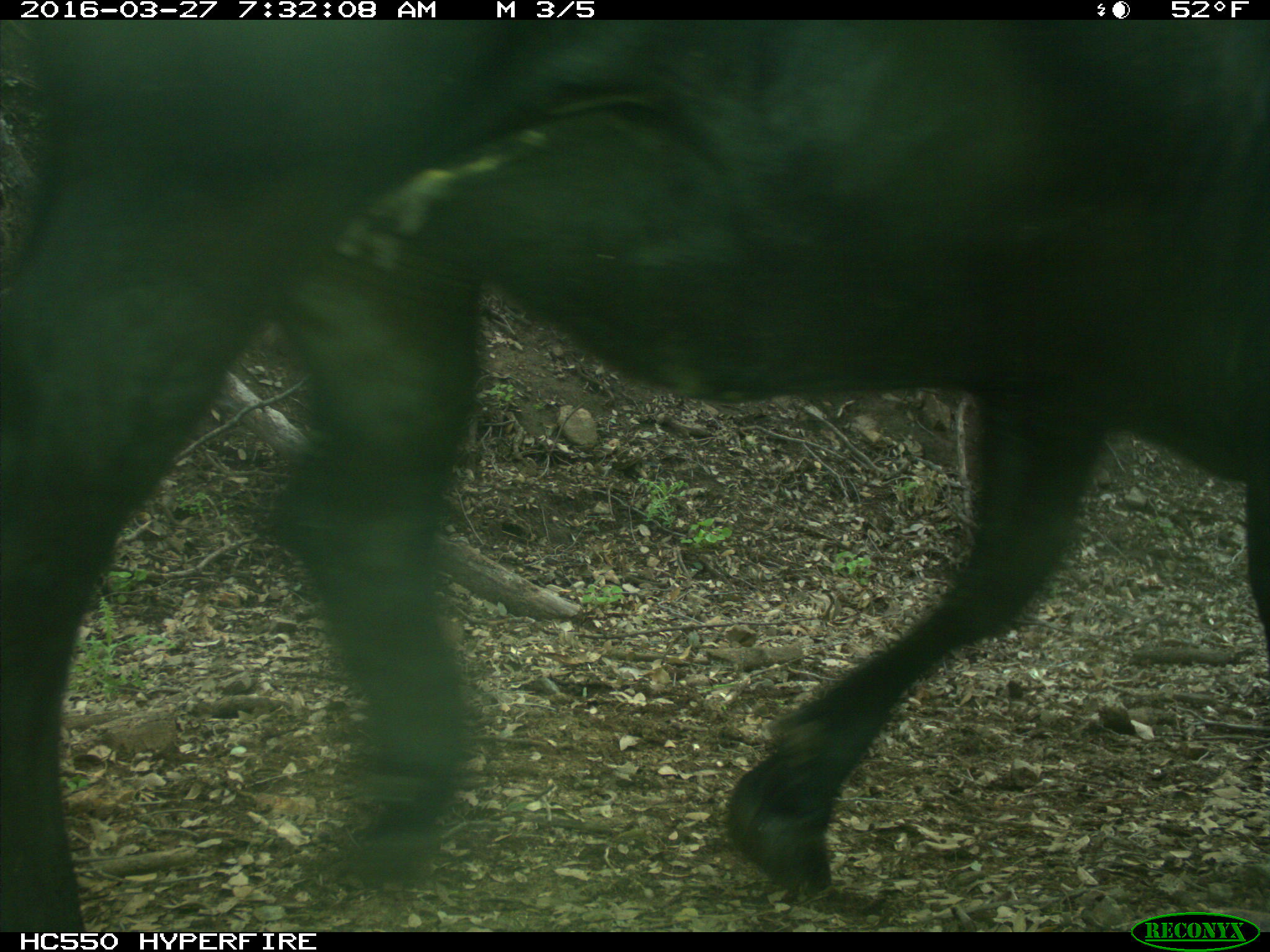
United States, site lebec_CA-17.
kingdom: Animalia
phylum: Chordata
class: Mammalia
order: Artiodactyla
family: Bovidae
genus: Bos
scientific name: Bos taurus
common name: domestic cow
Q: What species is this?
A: Bos taurus (domestic cow).